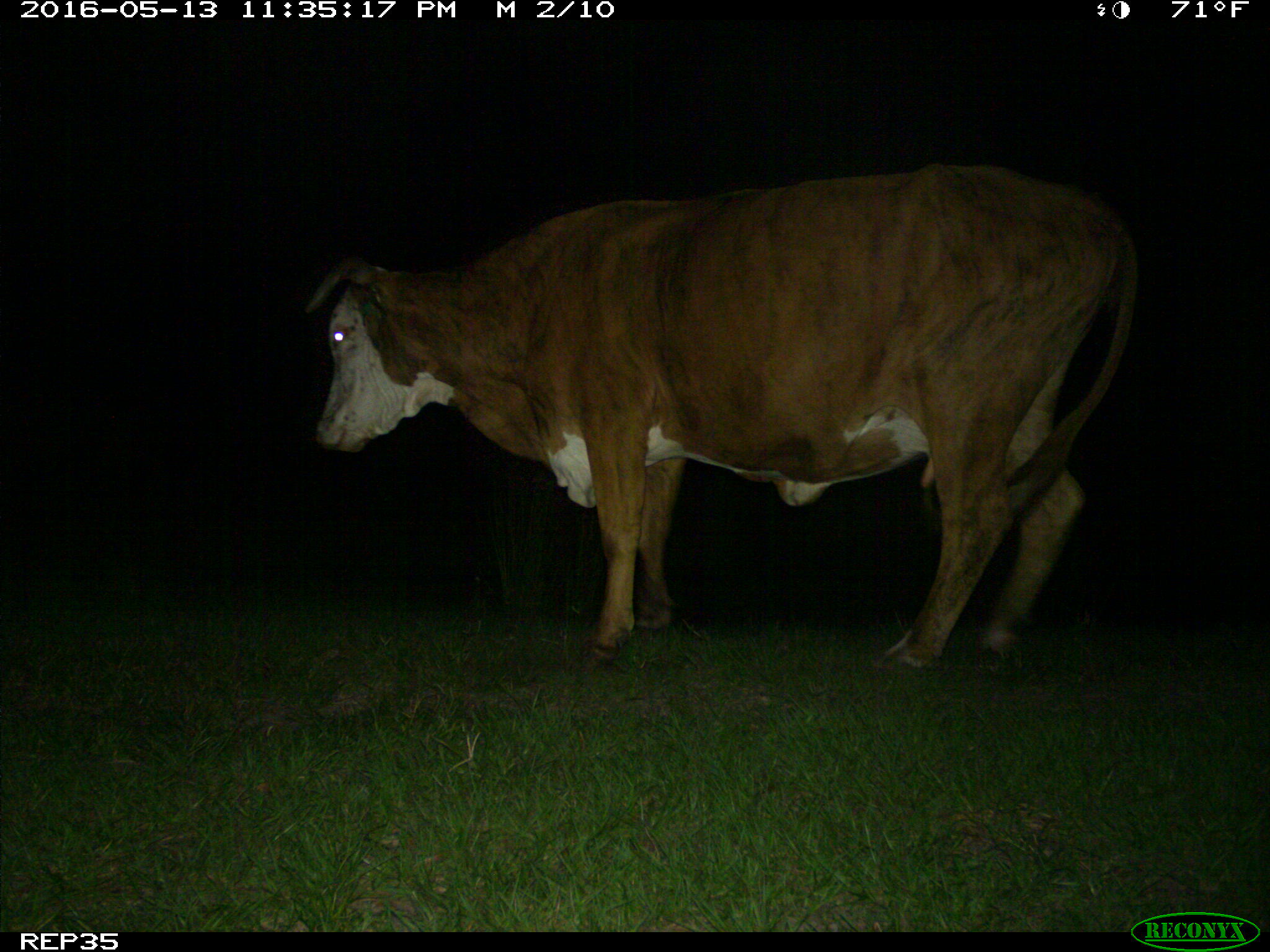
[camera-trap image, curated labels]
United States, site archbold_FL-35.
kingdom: Animalia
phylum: Chordata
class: Mammalia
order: Artiodactyla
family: Bovidae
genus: Bos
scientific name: Bos taurus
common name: domestic cow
Bos taurus (domestic cow).